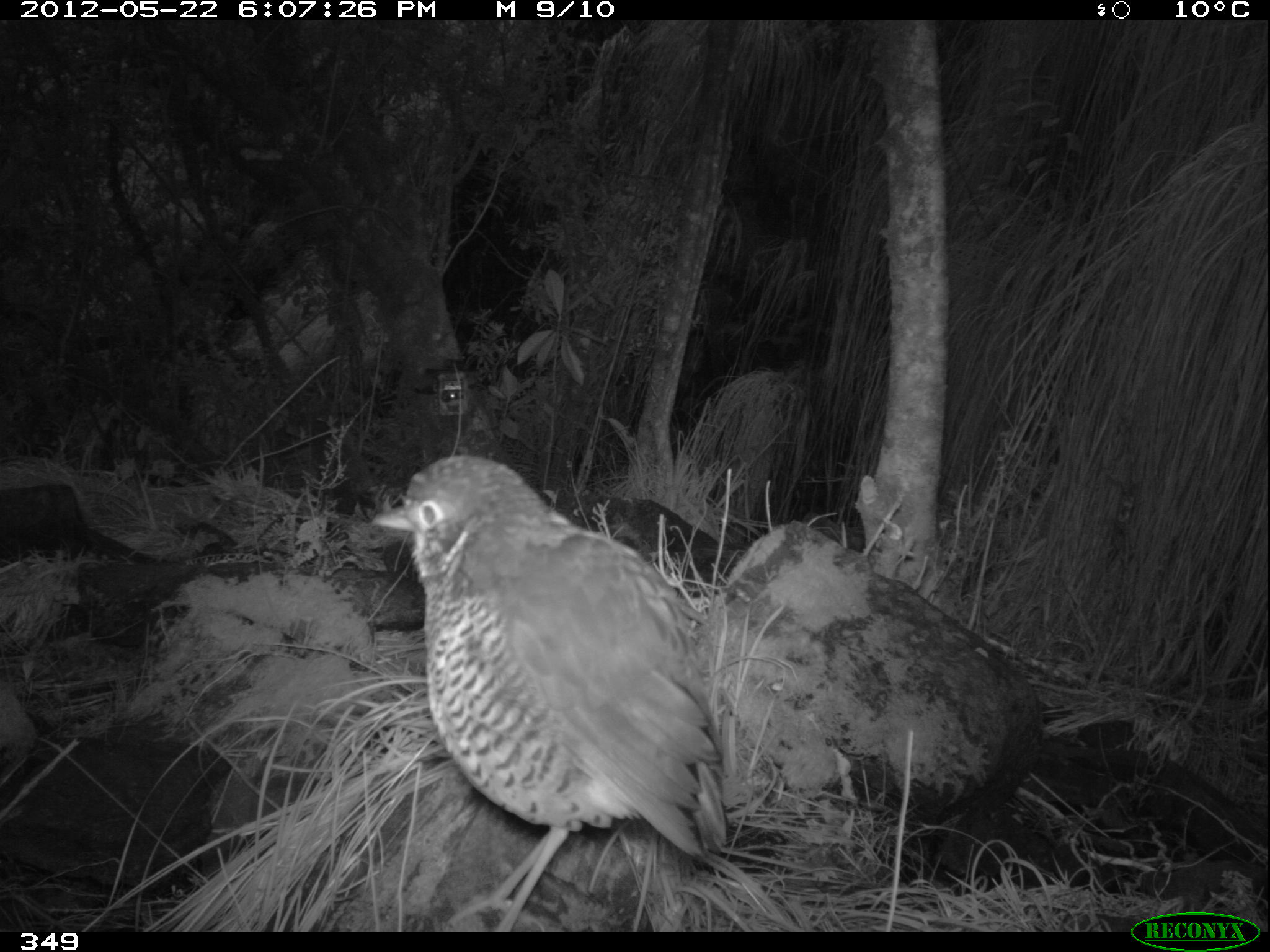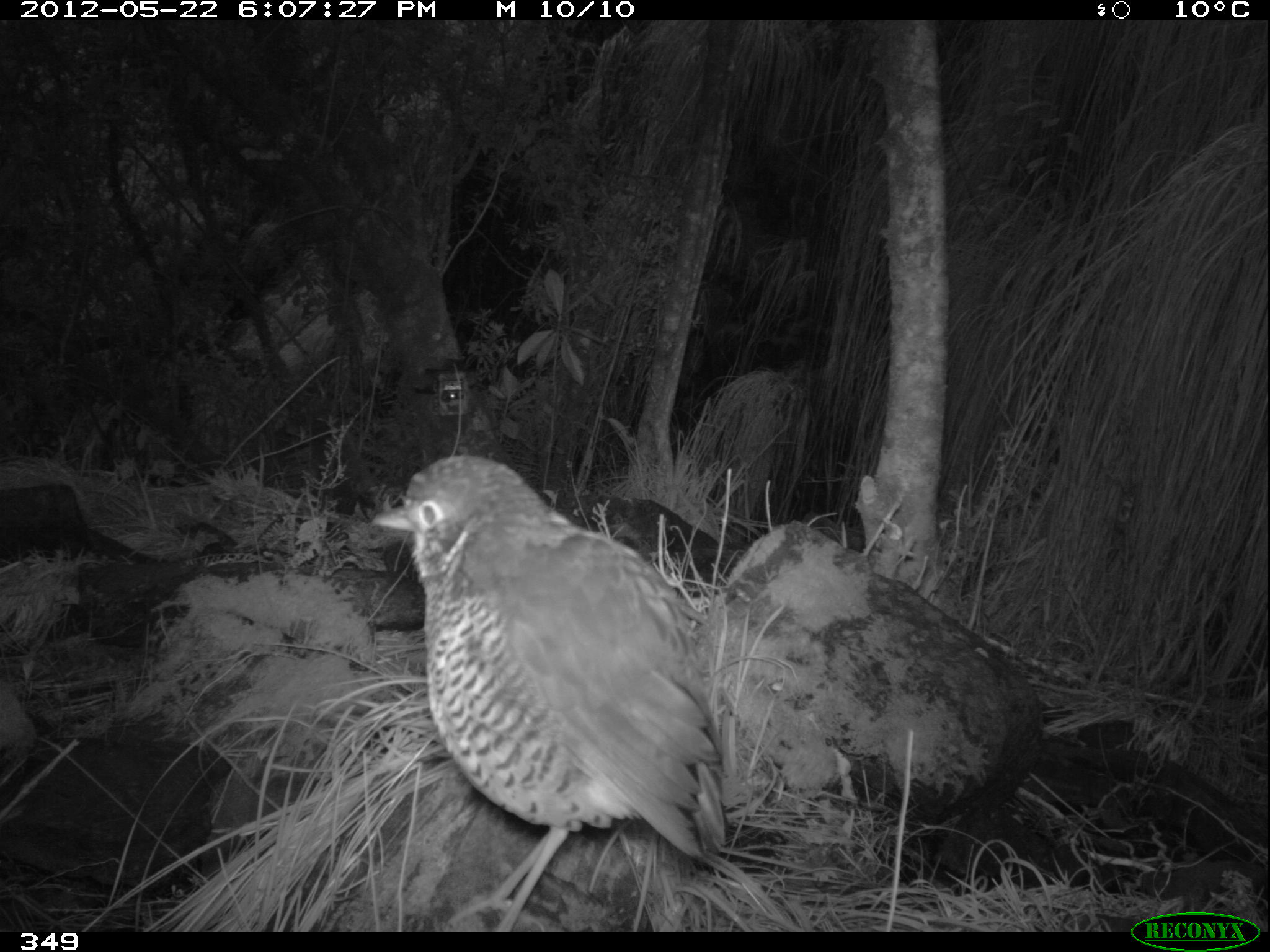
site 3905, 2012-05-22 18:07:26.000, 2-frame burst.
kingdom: Animalia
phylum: Chordata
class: Aves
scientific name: Aves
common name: bird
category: unknown bird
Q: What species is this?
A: Unknown bird (bird) (Aves).